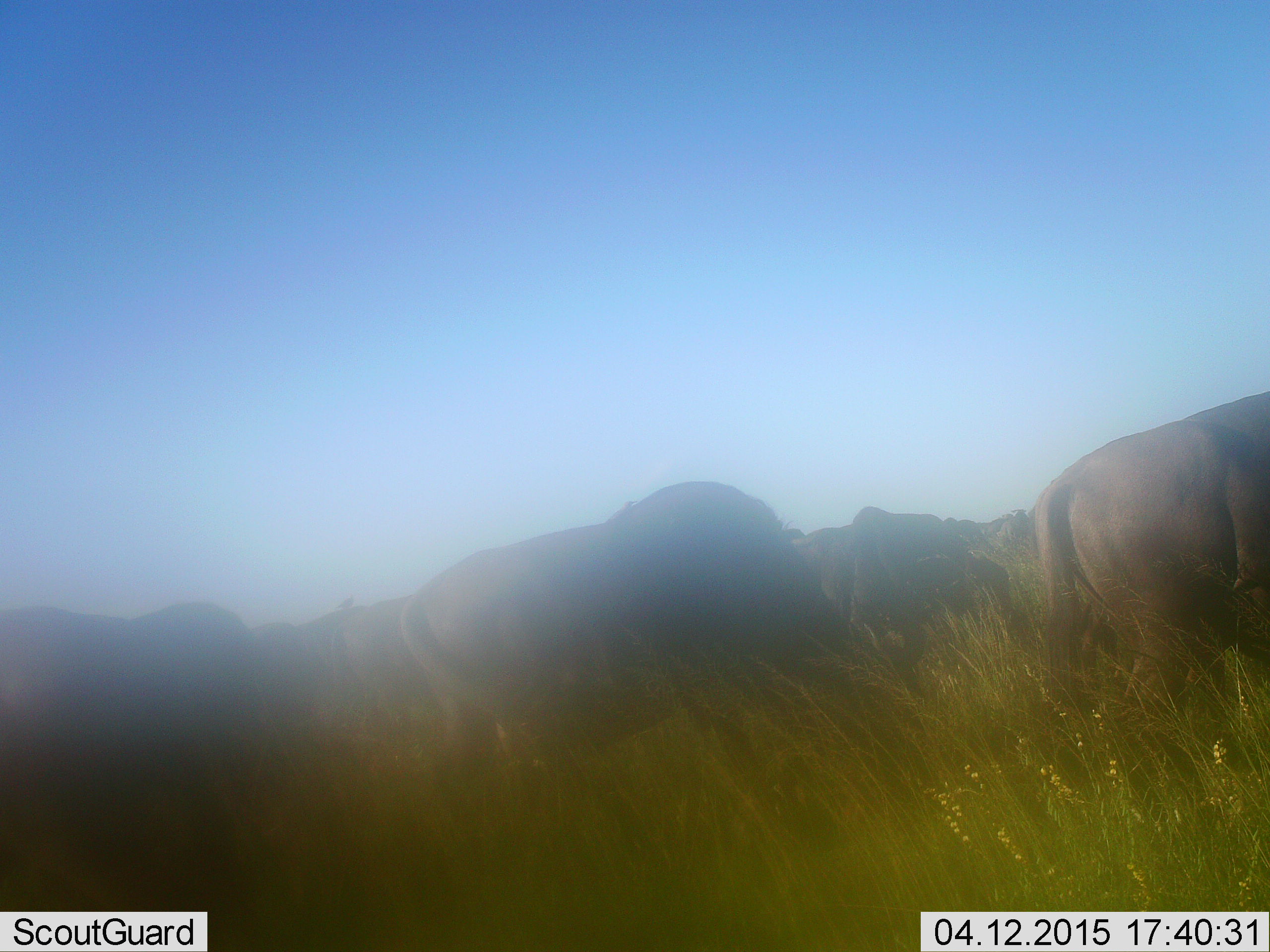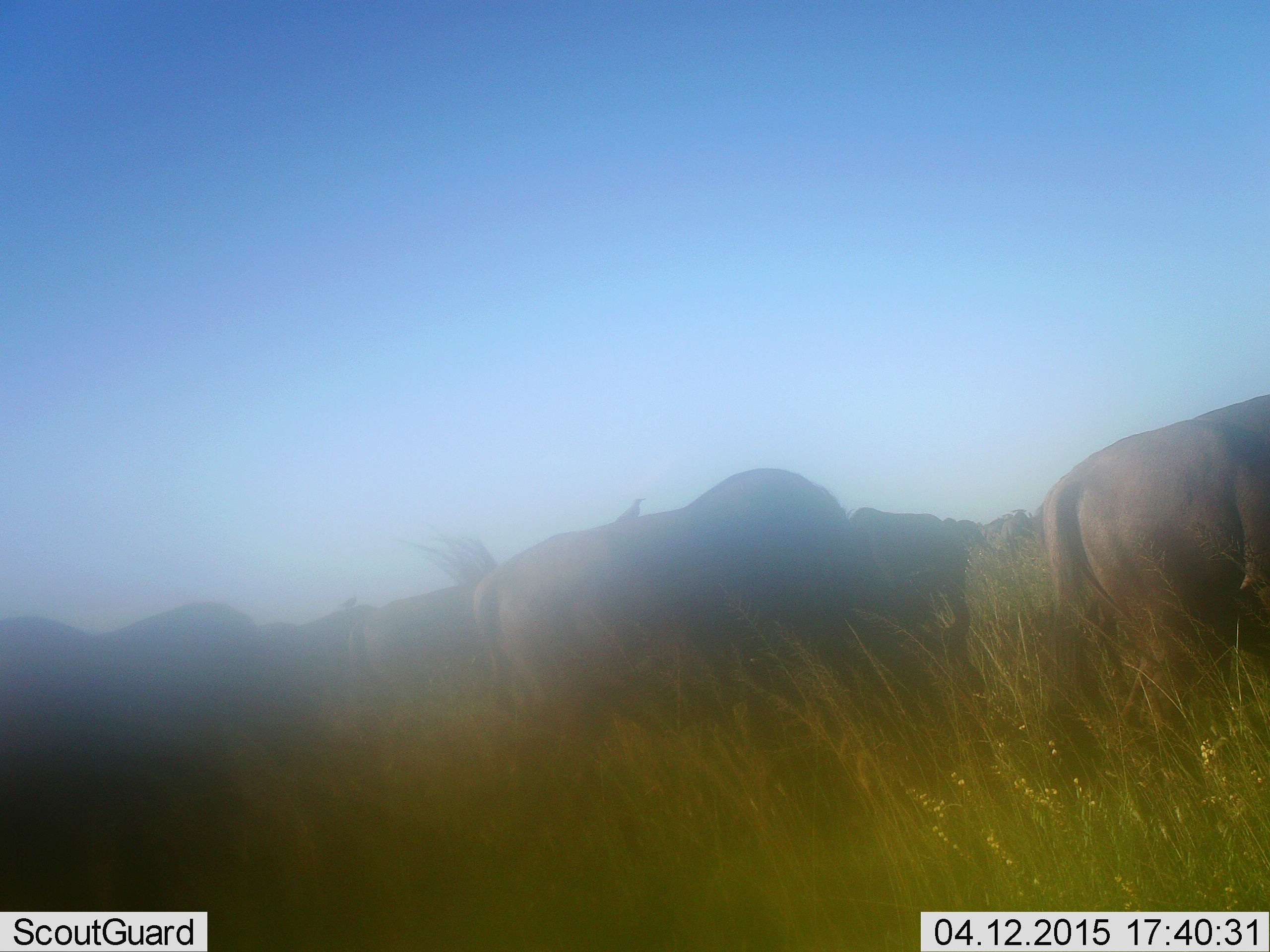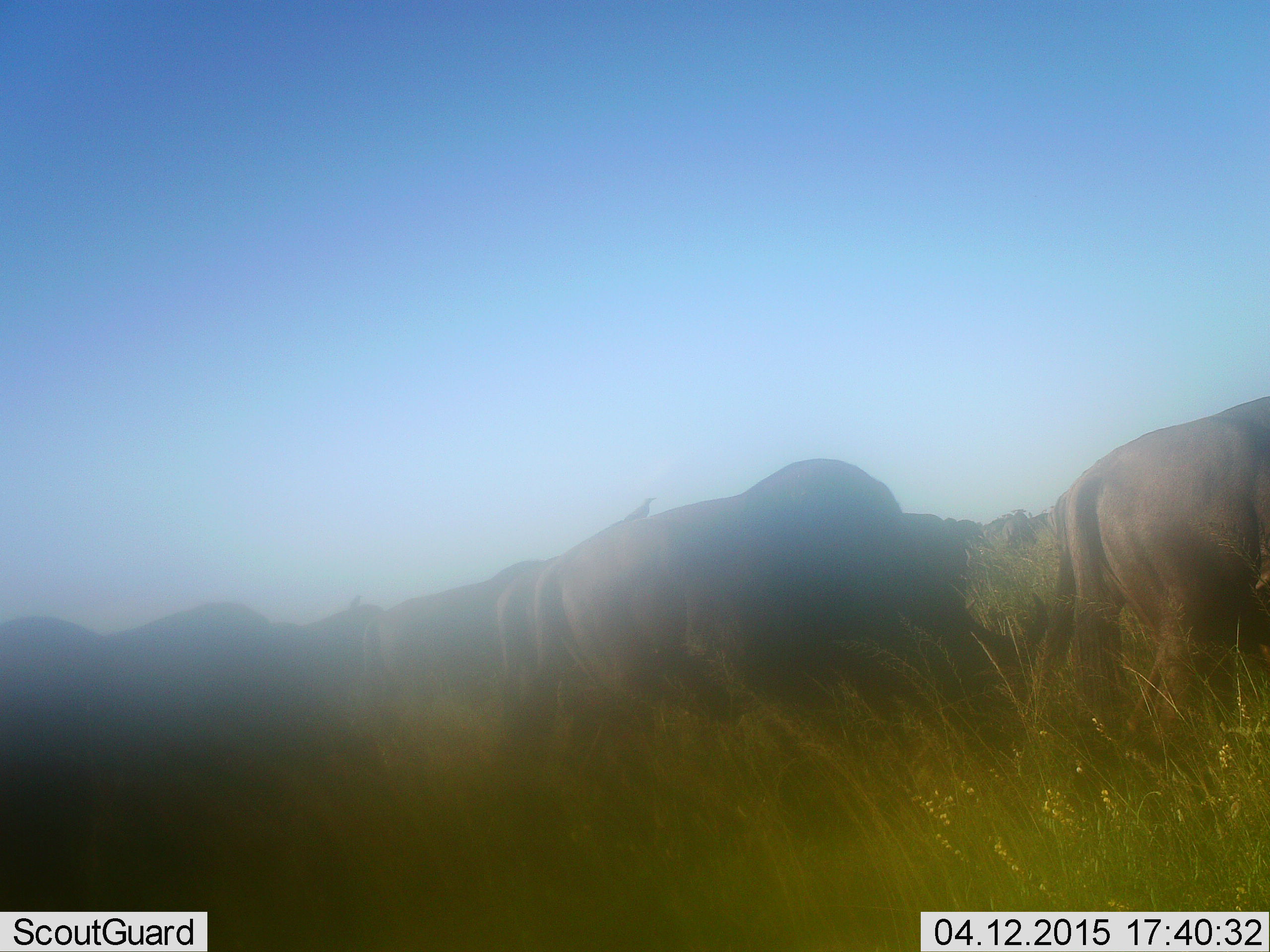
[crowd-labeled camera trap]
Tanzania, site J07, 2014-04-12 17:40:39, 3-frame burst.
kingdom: Animalia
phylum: Chordata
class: Mammalia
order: Artiodactyla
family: Bovidae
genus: Connochaetes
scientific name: Connochaetes taurinus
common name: blue wildebeest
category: wildebeest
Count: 8.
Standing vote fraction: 10%.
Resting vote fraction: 0%.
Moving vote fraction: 30%.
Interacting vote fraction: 0%.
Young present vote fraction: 0%.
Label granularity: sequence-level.